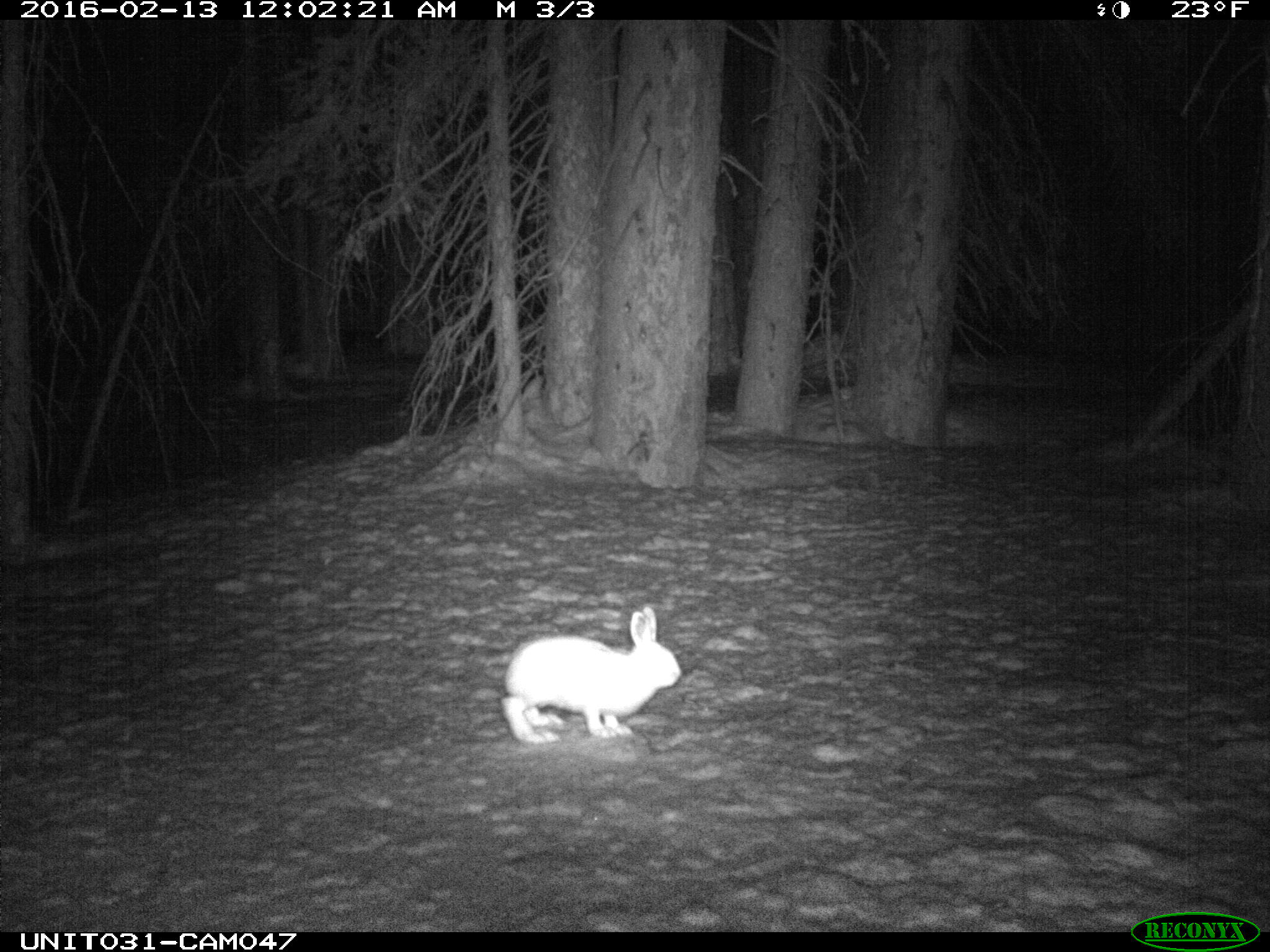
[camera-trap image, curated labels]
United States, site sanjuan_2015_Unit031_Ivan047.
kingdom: Animalia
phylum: Chordata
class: Mammalia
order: Lagomorpha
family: Leporidae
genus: Lepus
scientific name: Lepus americanus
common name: snowshoe hare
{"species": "Lepus americanus (snowshoe hare)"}